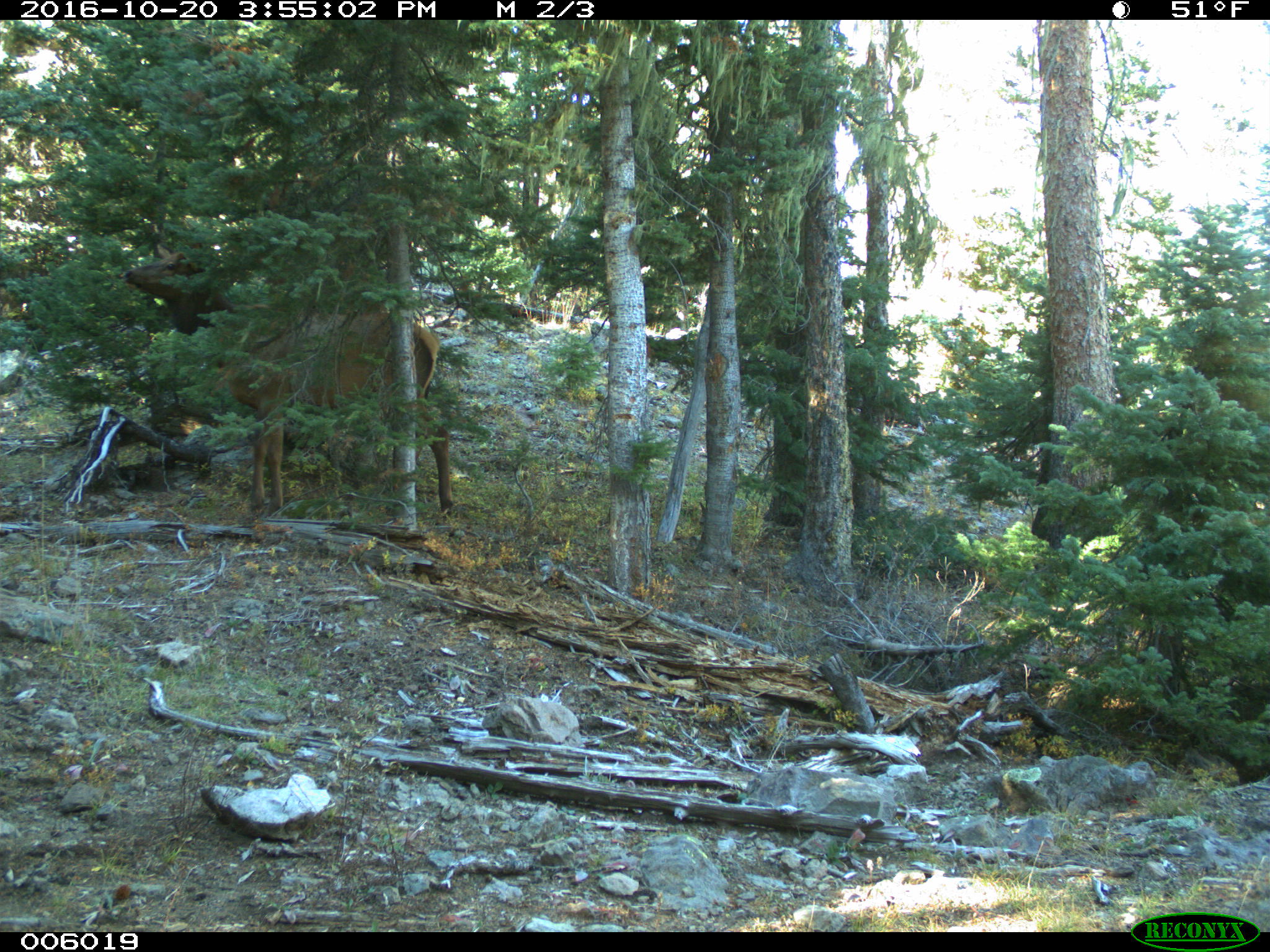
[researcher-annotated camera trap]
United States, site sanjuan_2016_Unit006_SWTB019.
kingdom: Animalia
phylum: Chordata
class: Mammalia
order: Artiodactyla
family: Cervidae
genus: Cervus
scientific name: Cervus elaphus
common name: red deer